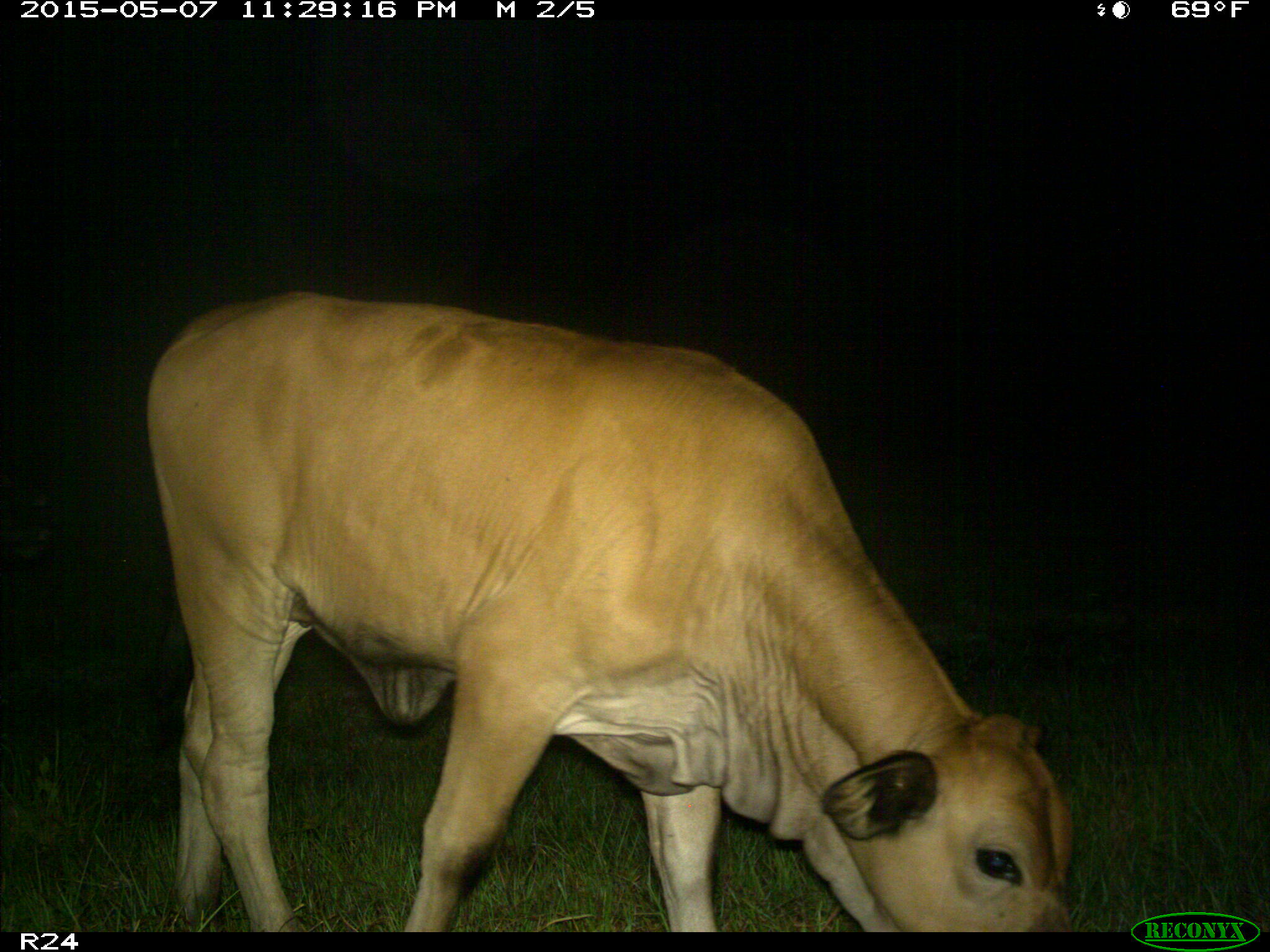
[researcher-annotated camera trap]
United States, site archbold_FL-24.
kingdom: Animalia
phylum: Chordata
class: Mammalia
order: Artiodactyla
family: Bovidae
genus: Bos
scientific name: Bos taurus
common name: domestic cow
Bos taurus (domestic cow).